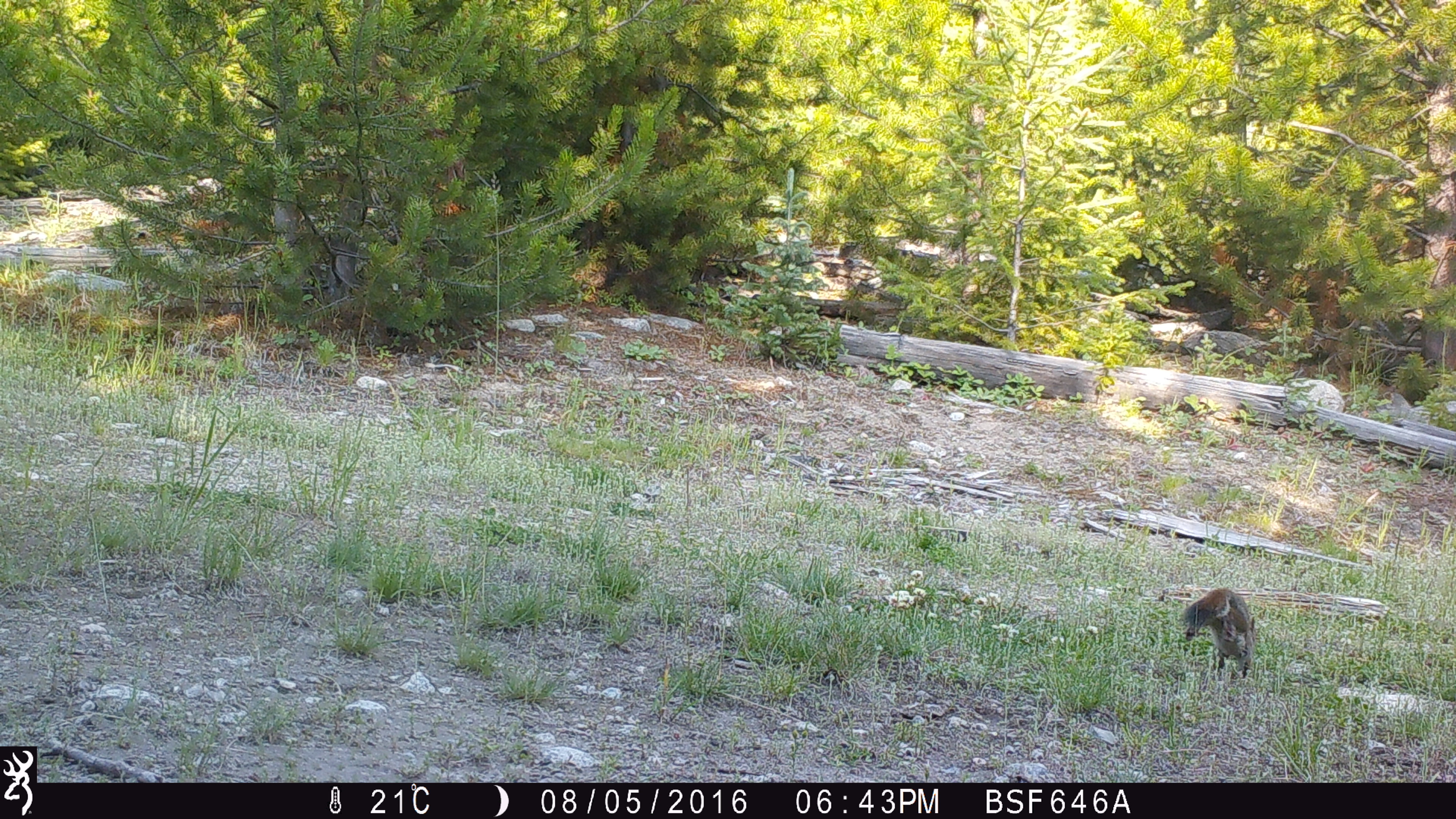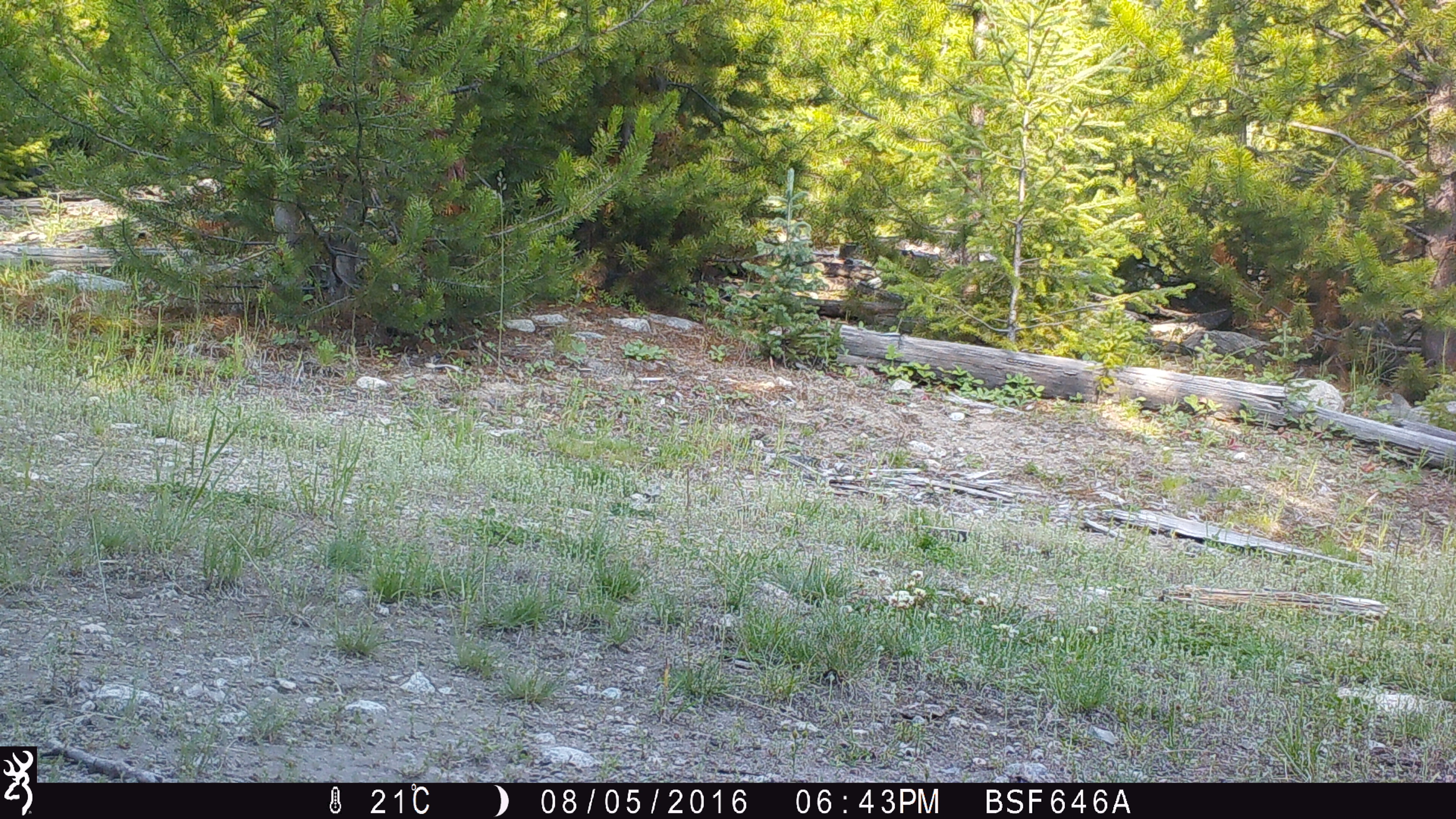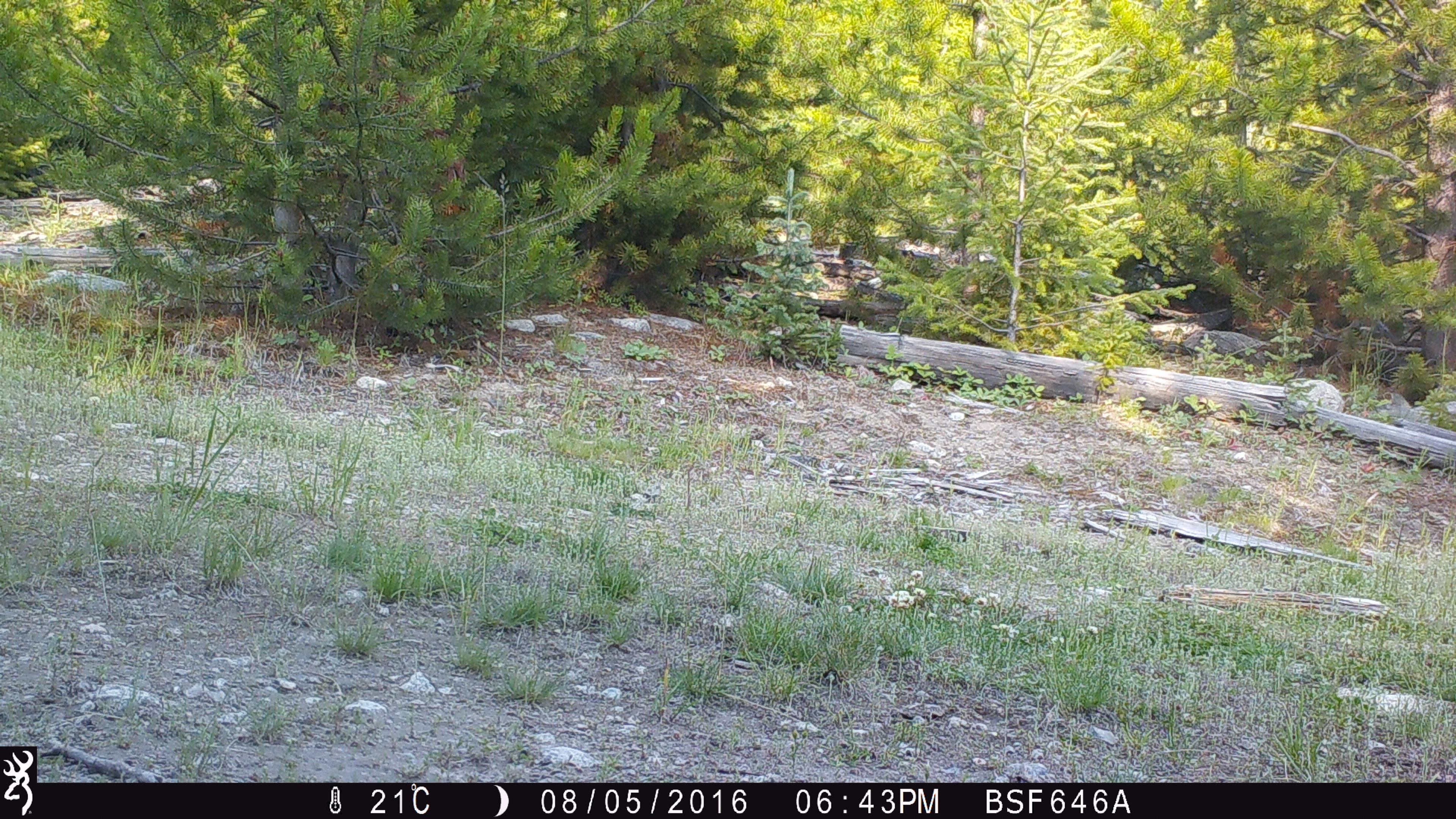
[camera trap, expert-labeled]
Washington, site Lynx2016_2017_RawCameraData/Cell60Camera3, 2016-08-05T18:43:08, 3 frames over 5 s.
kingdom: Animalia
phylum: Chordata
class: Mammalia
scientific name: Mammalia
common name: small mammal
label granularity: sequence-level